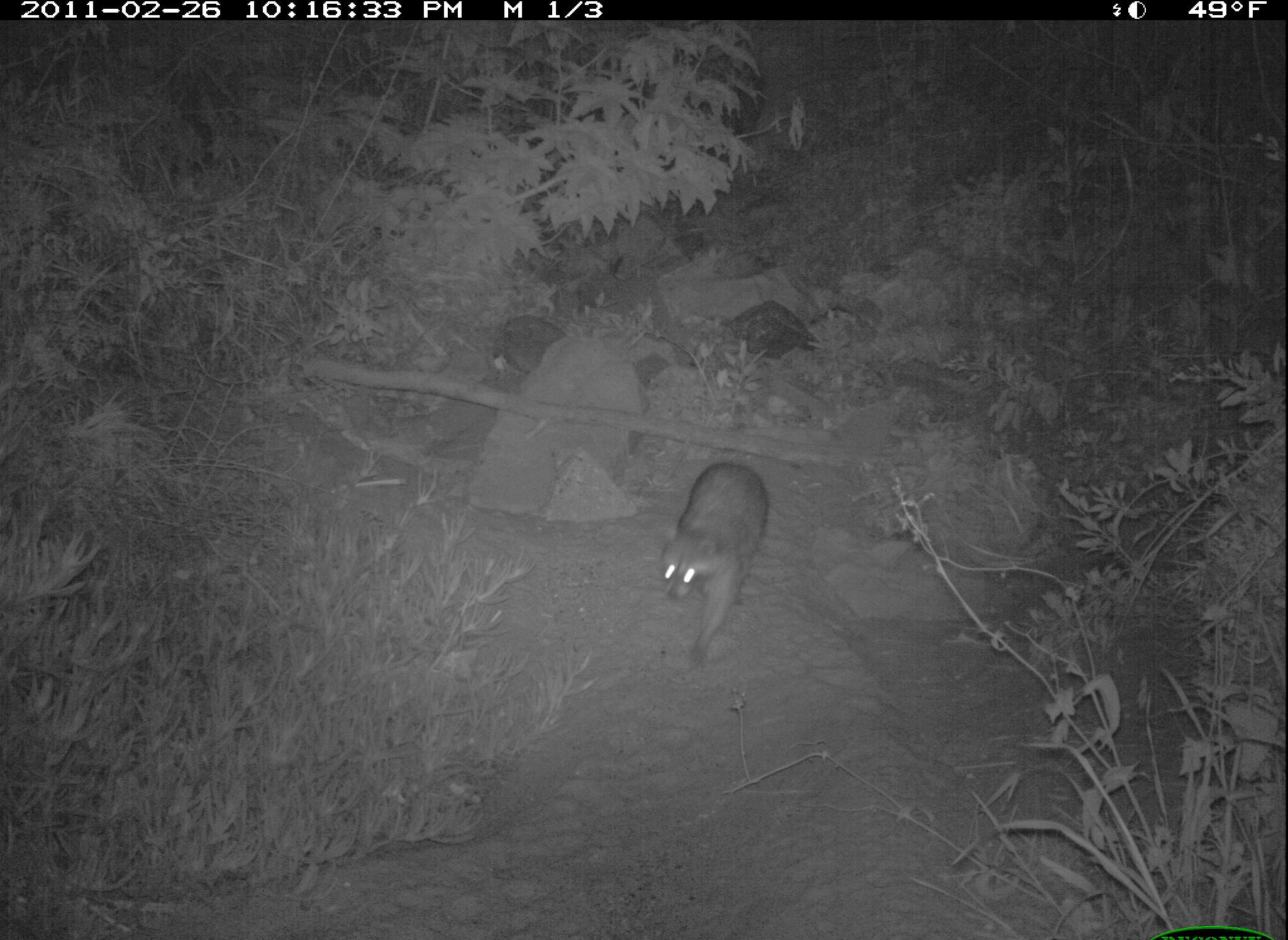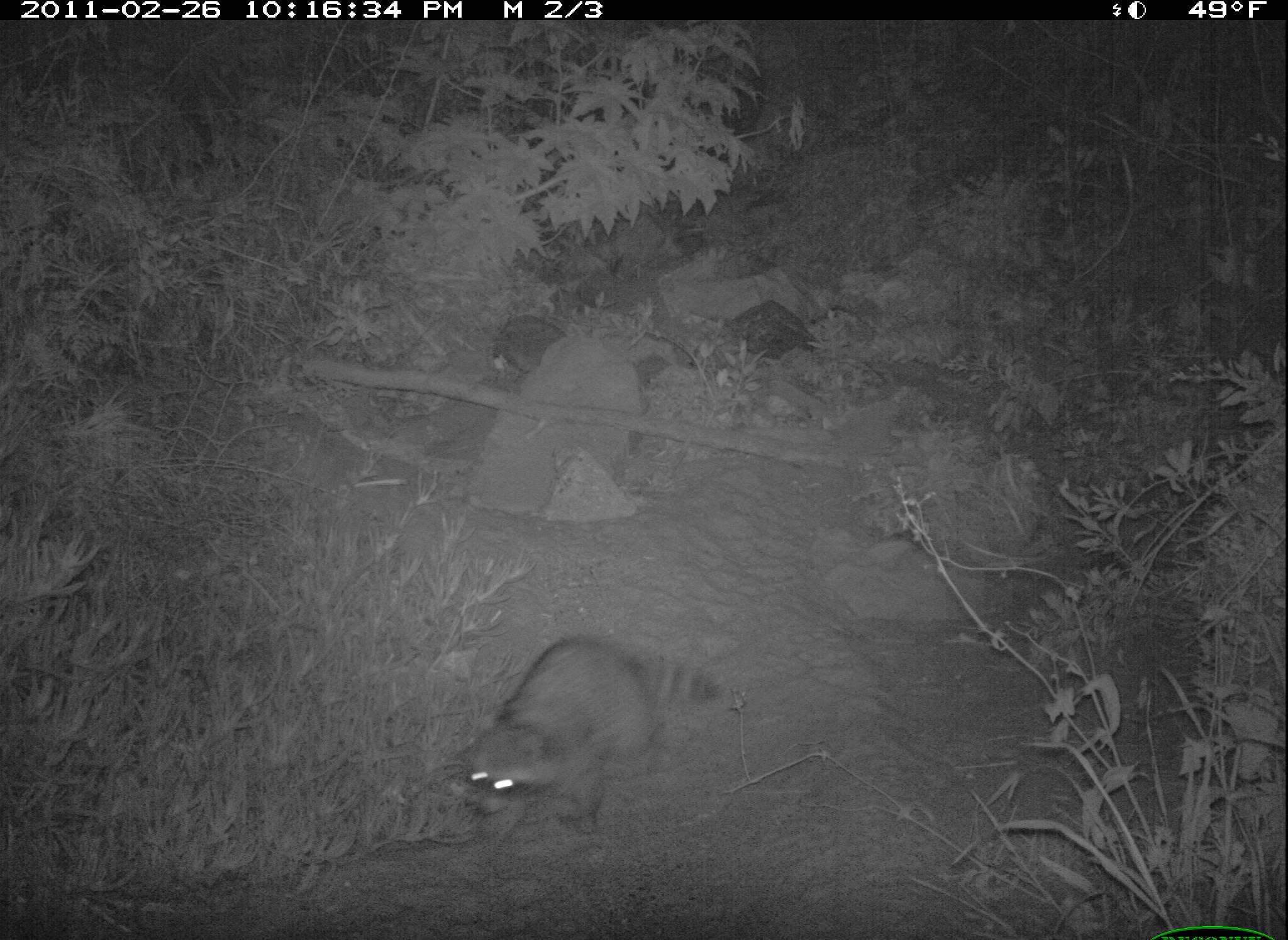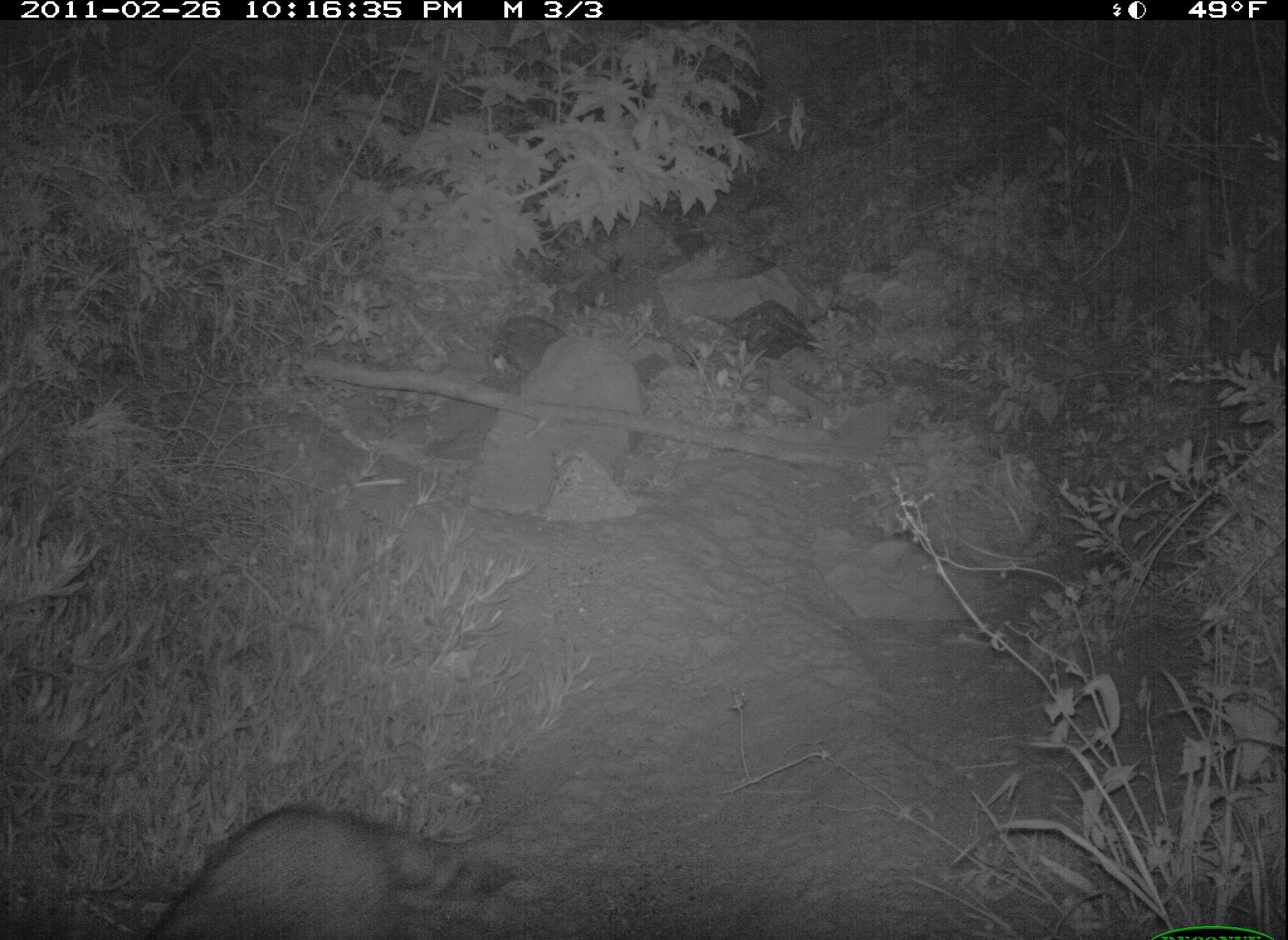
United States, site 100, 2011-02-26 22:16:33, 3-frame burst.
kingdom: Animalia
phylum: Chordata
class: Mammalia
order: Carnivora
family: Procyonidae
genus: Procyon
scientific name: Procyon lotor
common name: raccoon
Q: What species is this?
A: Raccoon (Procyon lotor).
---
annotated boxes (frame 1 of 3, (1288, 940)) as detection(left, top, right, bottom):
raccoon: detection(654, 445, 781, 667)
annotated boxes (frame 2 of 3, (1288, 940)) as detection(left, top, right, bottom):
raccoon: detection(444, 631, 731, 839)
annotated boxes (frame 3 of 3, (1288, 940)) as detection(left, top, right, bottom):
raccoon: detection(114, 792, 554, 940)